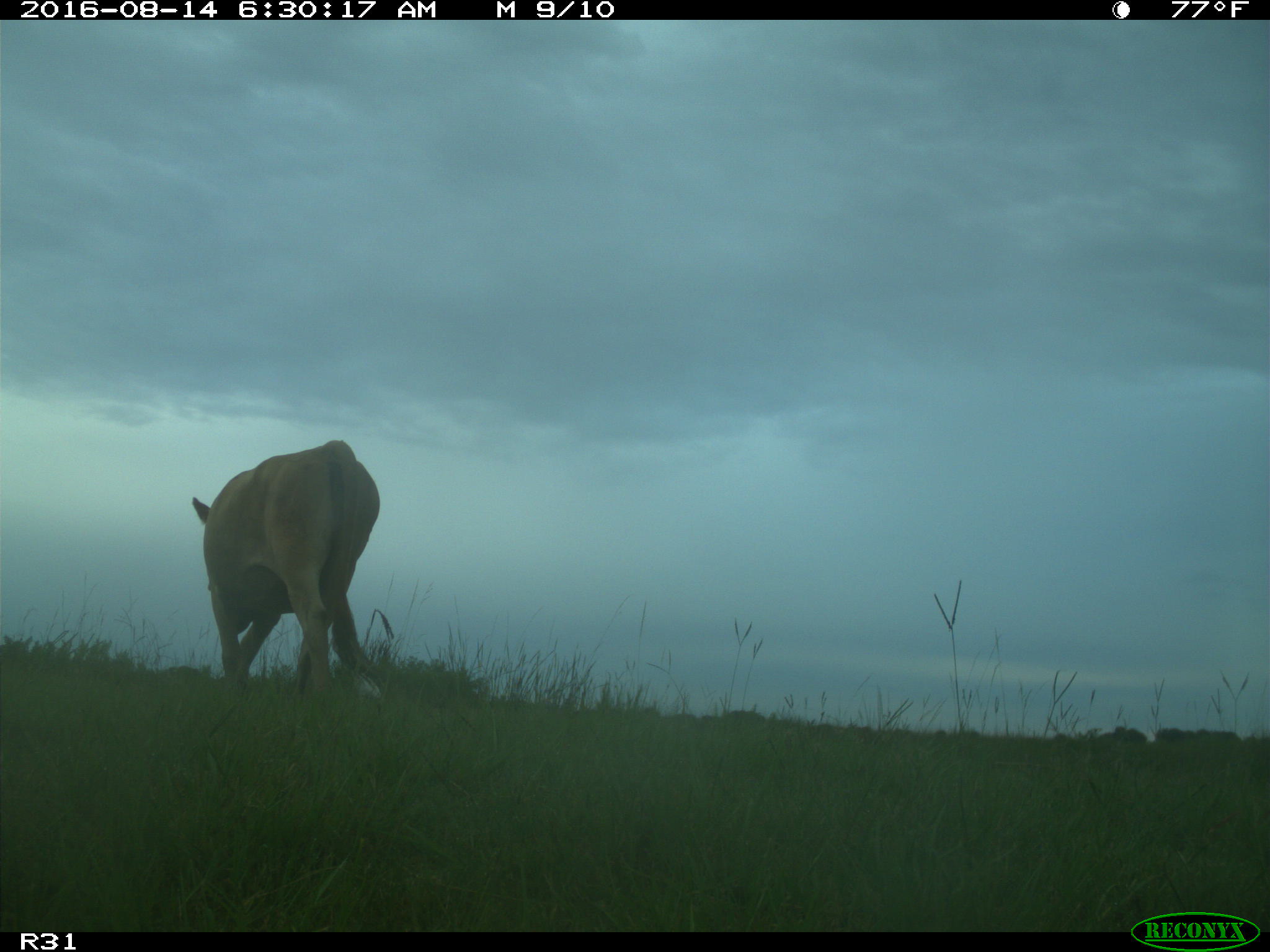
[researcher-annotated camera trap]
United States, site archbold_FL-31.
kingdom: Animalia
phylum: Chordata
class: Mammalia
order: Artiodactyla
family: Bovidae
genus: Bos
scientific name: Bos taurus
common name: domestic cow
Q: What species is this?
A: Bos taurus (domestic cow).